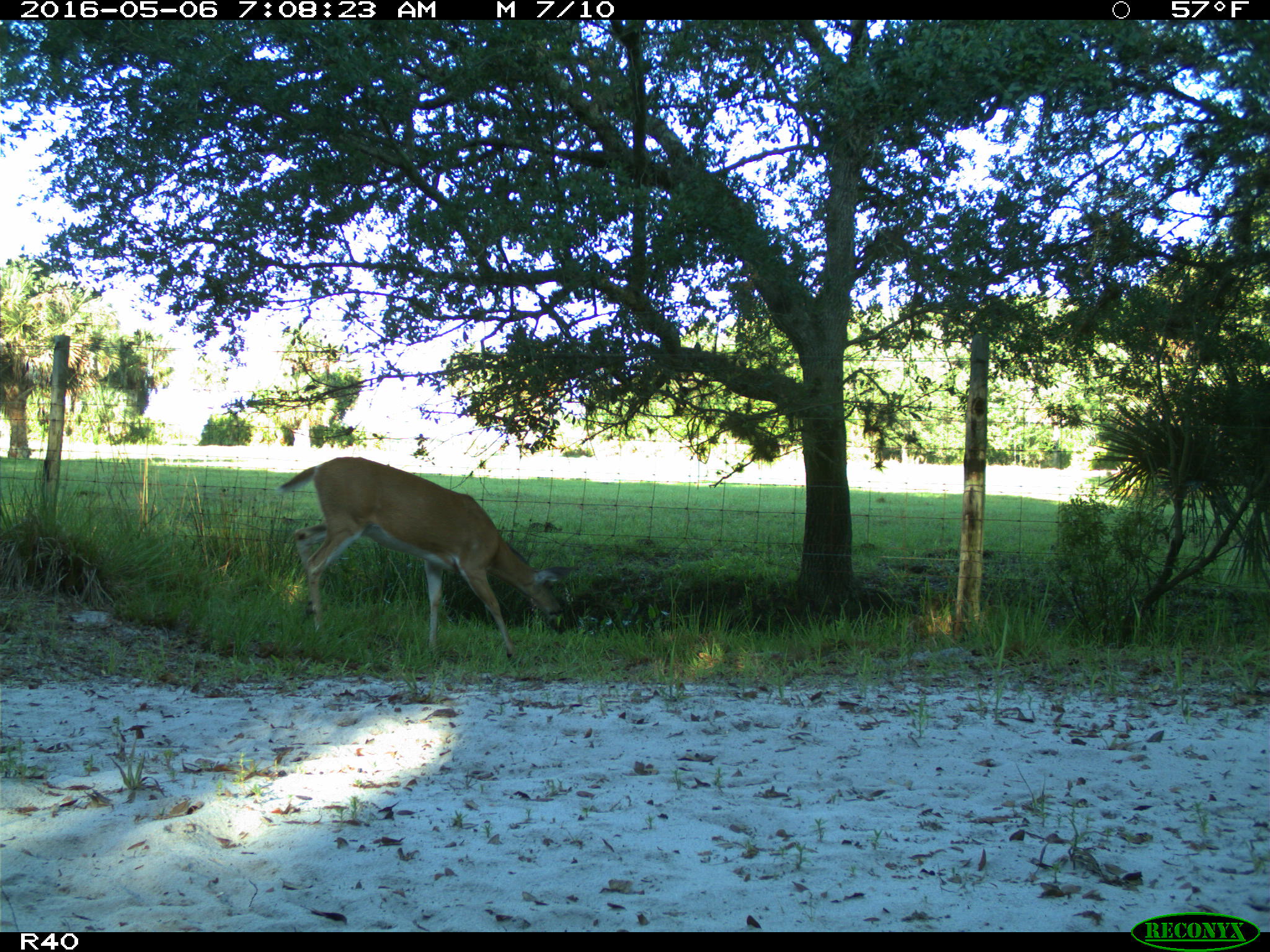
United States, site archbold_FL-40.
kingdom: Animalia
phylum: Chordata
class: Mammalia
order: Artiodactyla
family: Cervidae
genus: Odocoileus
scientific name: Odocoileus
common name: deer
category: unidentified deer